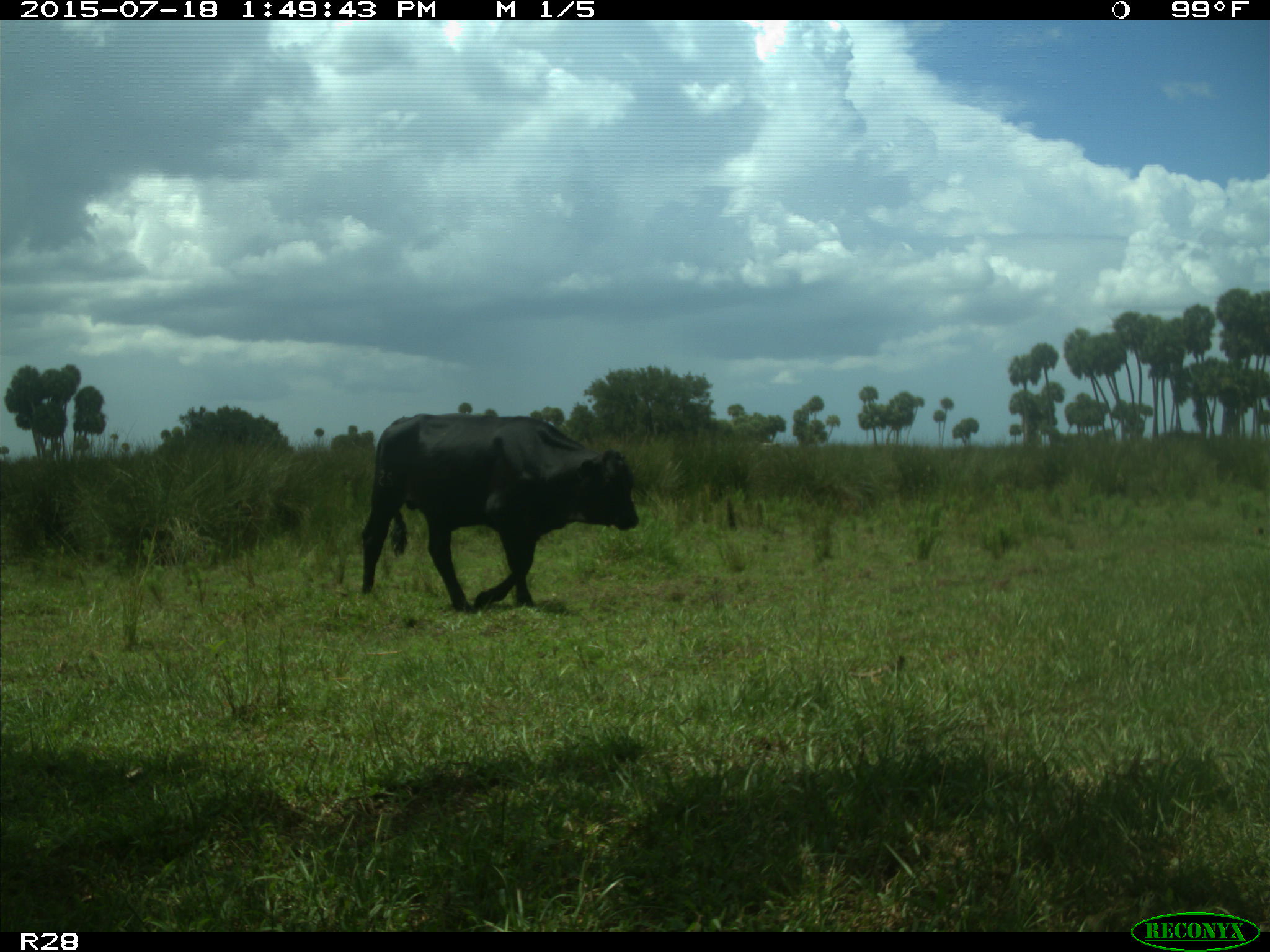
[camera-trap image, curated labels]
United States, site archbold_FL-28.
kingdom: Animalia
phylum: Chordata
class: Mammalia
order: Artiodactyla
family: Bovidae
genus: Bos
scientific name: Bos taurus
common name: domestic cow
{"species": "Bos taurus (domestic cow)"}